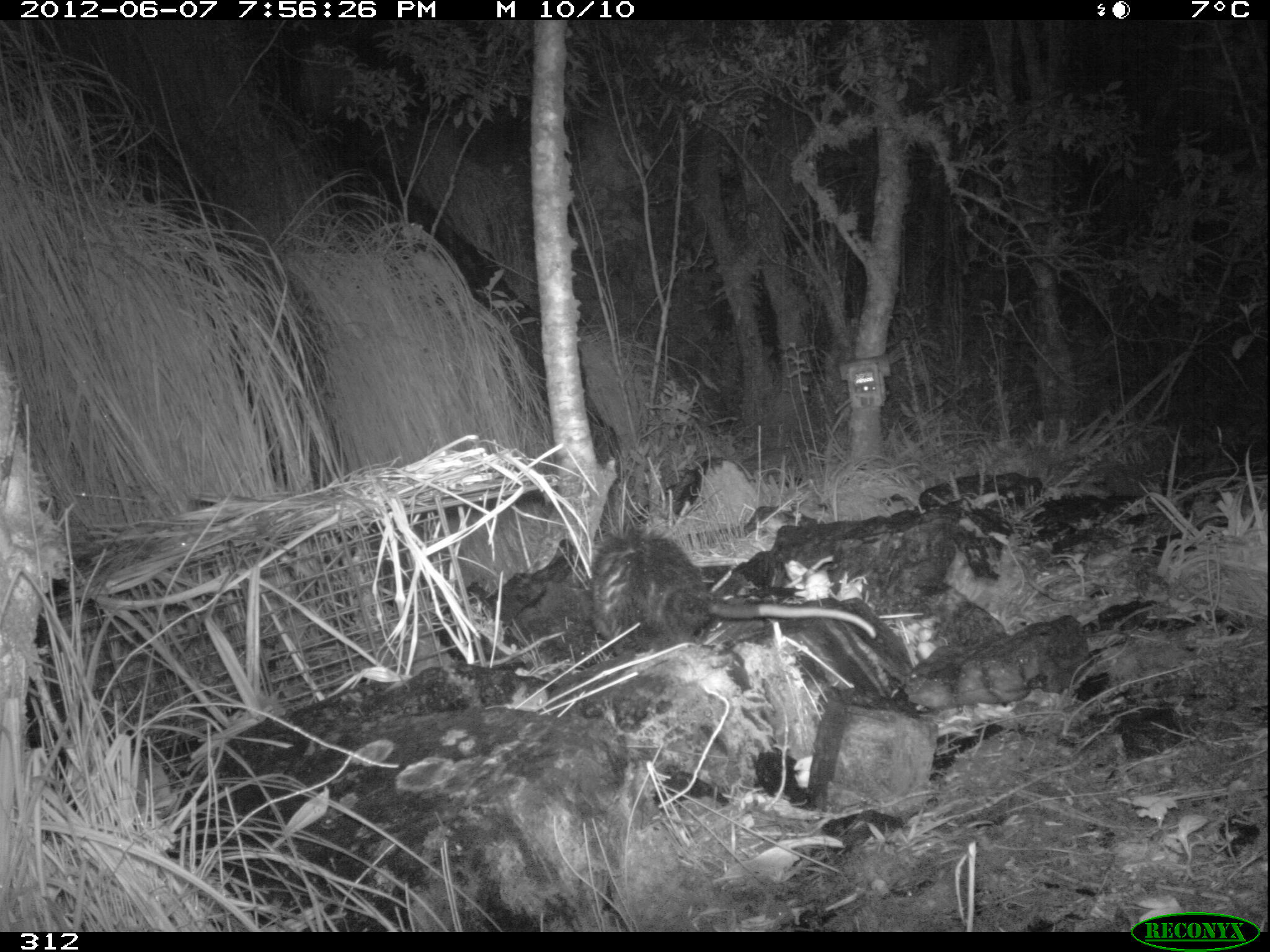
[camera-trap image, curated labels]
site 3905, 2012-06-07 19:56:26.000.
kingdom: Animalia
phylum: Chordata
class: Mammalia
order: Didelphimorphia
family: Didelphidae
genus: Didelphis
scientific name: Didelphis pernigra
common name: andean white-eared opossum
Didelphis pernigra (andean white-eared opossum).